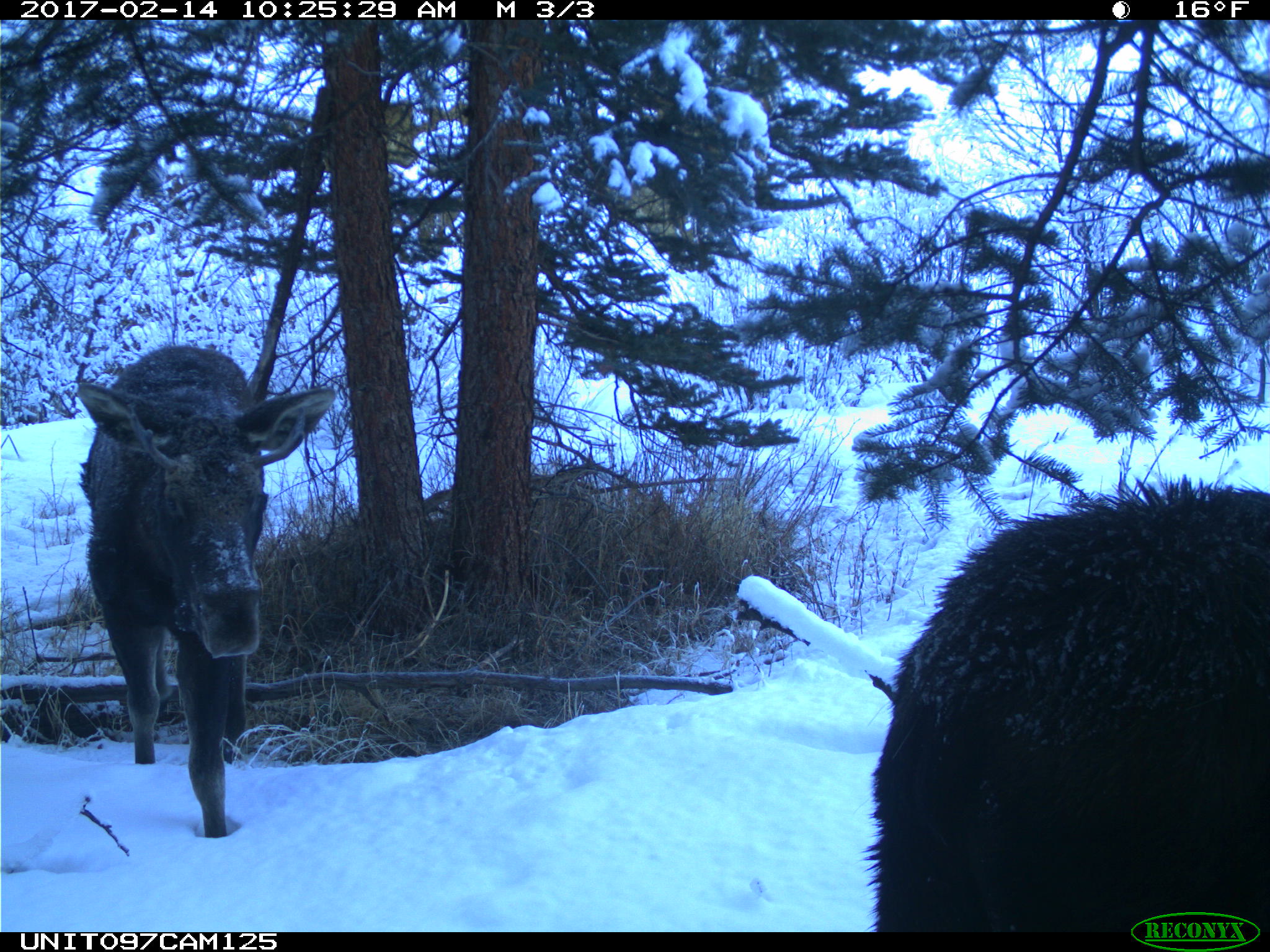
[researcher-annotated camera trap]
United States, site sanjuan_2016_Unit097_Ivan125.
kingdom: Animalia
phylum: Chordata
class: Mammalia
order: Artiodactyla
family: Cervidae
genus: Alces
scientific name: Alces alces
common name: moose